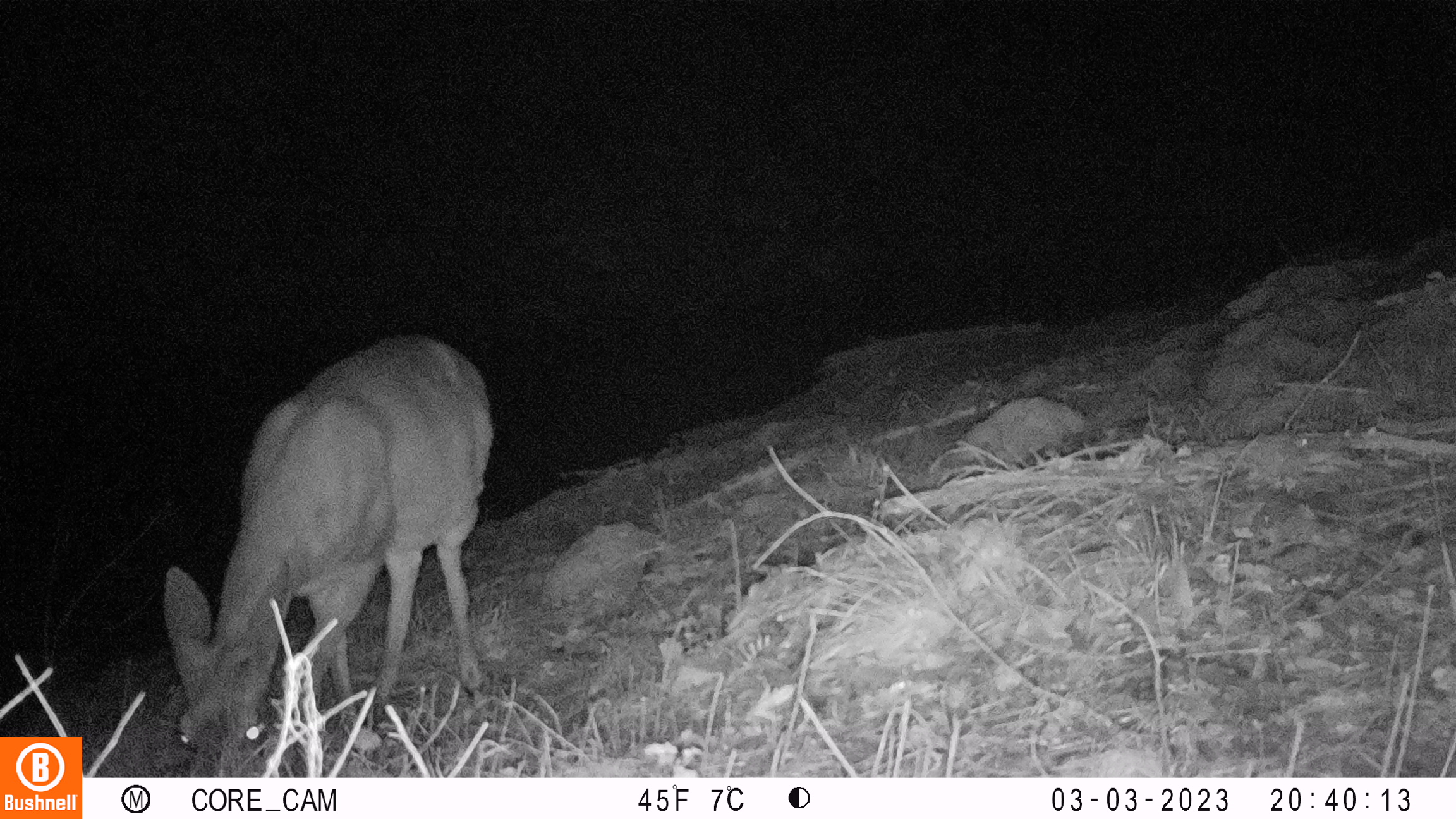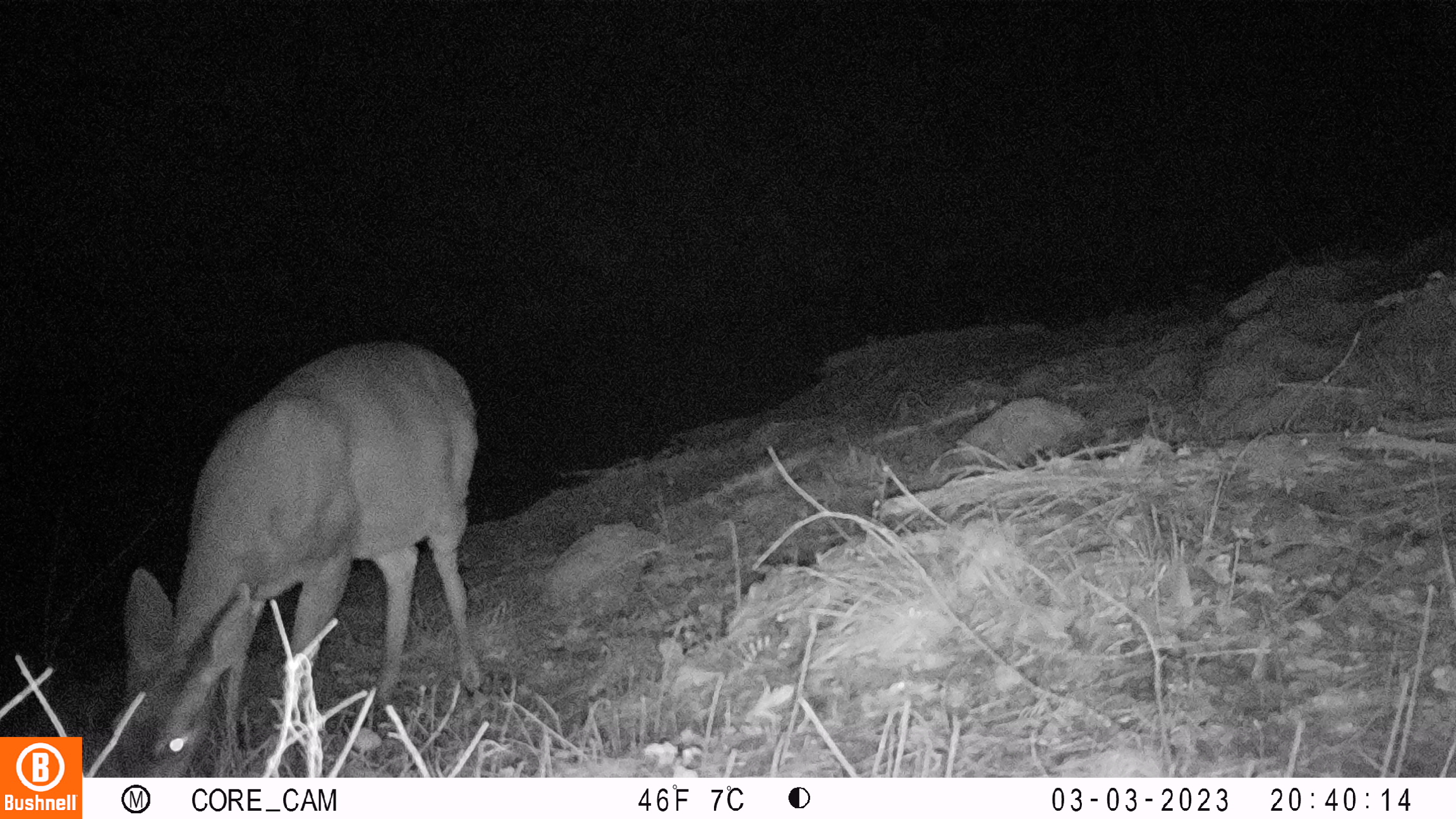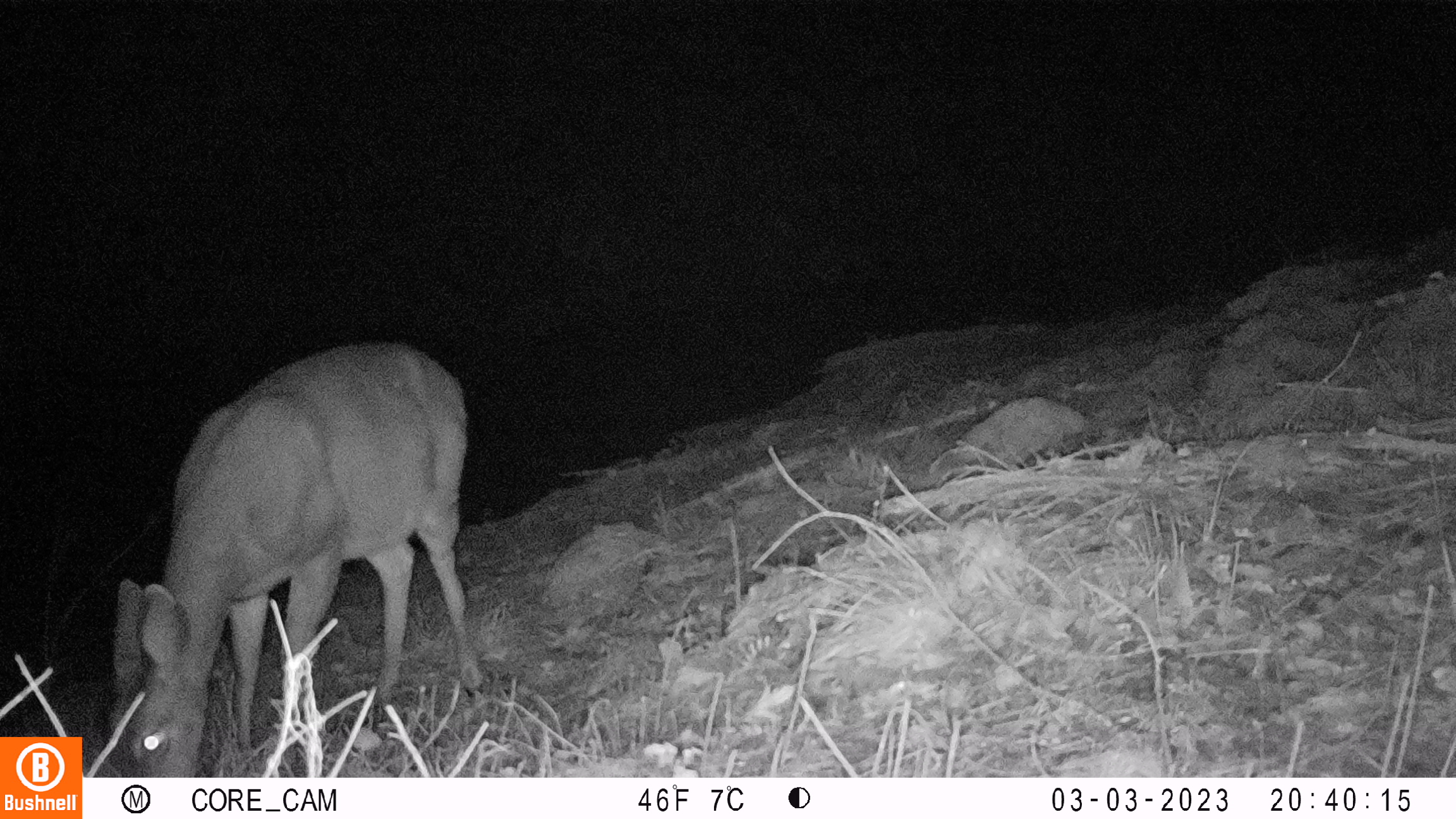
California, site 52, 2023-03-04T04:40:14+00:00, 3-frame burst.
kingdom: Animalia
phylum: Chordata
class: Mammalia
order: Artiodactyla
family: Cervidae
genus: Odocoileus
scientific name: Odocoileus hemionus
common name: mule deer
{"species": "mule deer (Odocoileus hemionus)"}